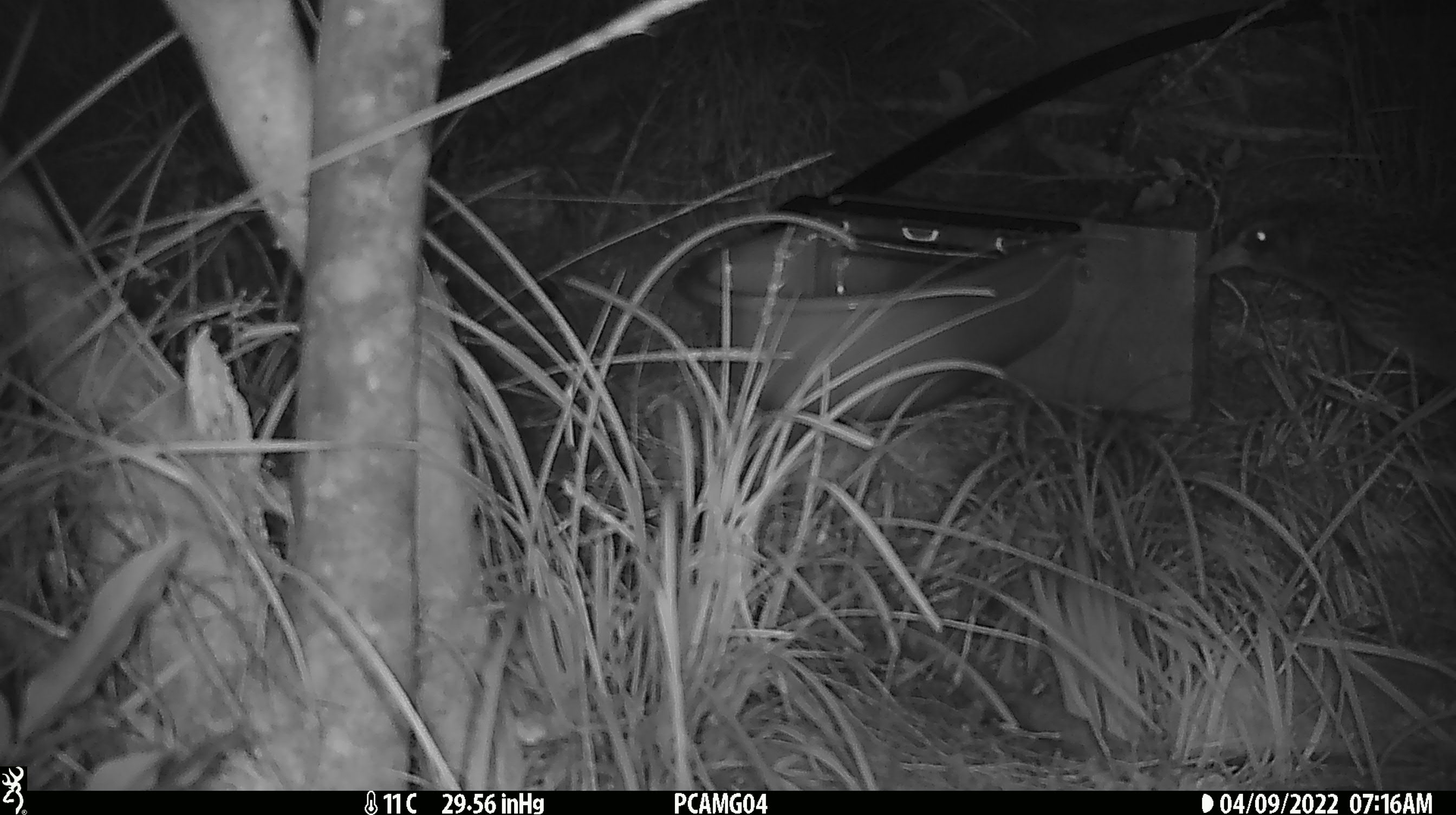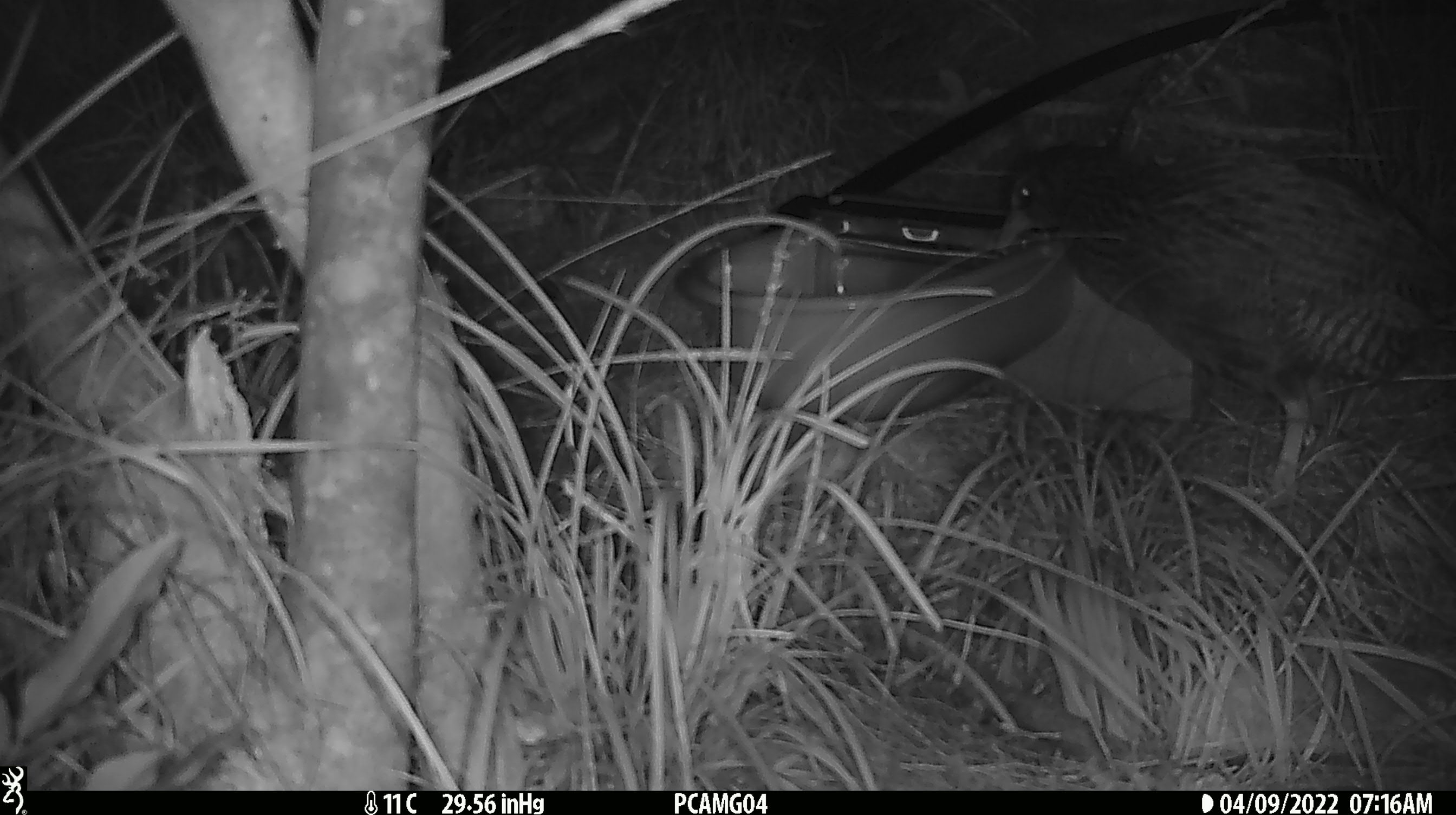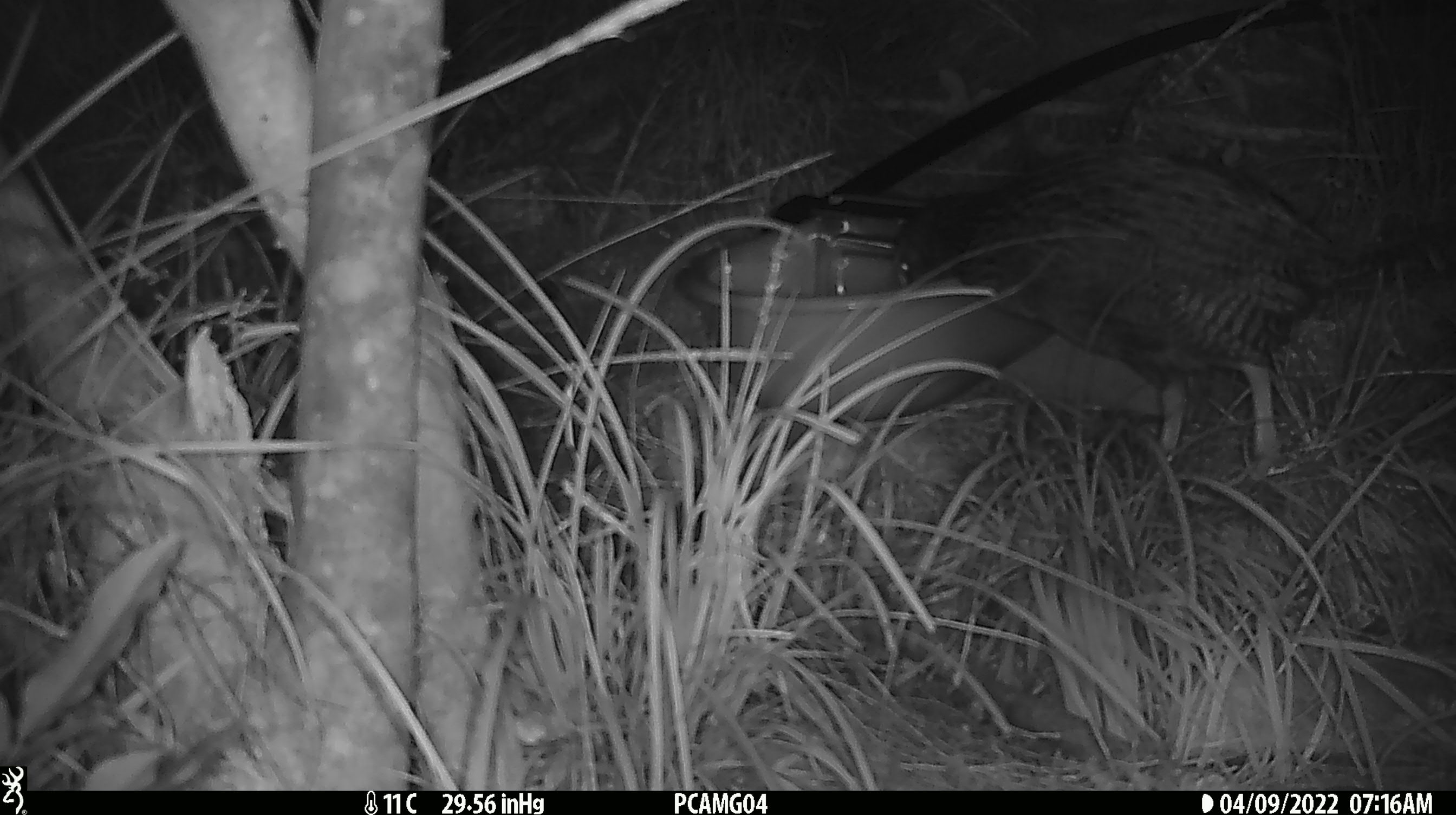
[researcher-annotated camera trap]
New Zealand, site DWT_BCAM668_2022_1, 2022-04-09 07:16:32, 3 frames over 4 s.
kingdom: Animalia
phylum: Chordata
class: Aves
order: Gruiformes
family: Rallidae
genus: Gallirallus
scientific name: Gallirallus australis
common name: weka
Weka (Gallirallus australis).